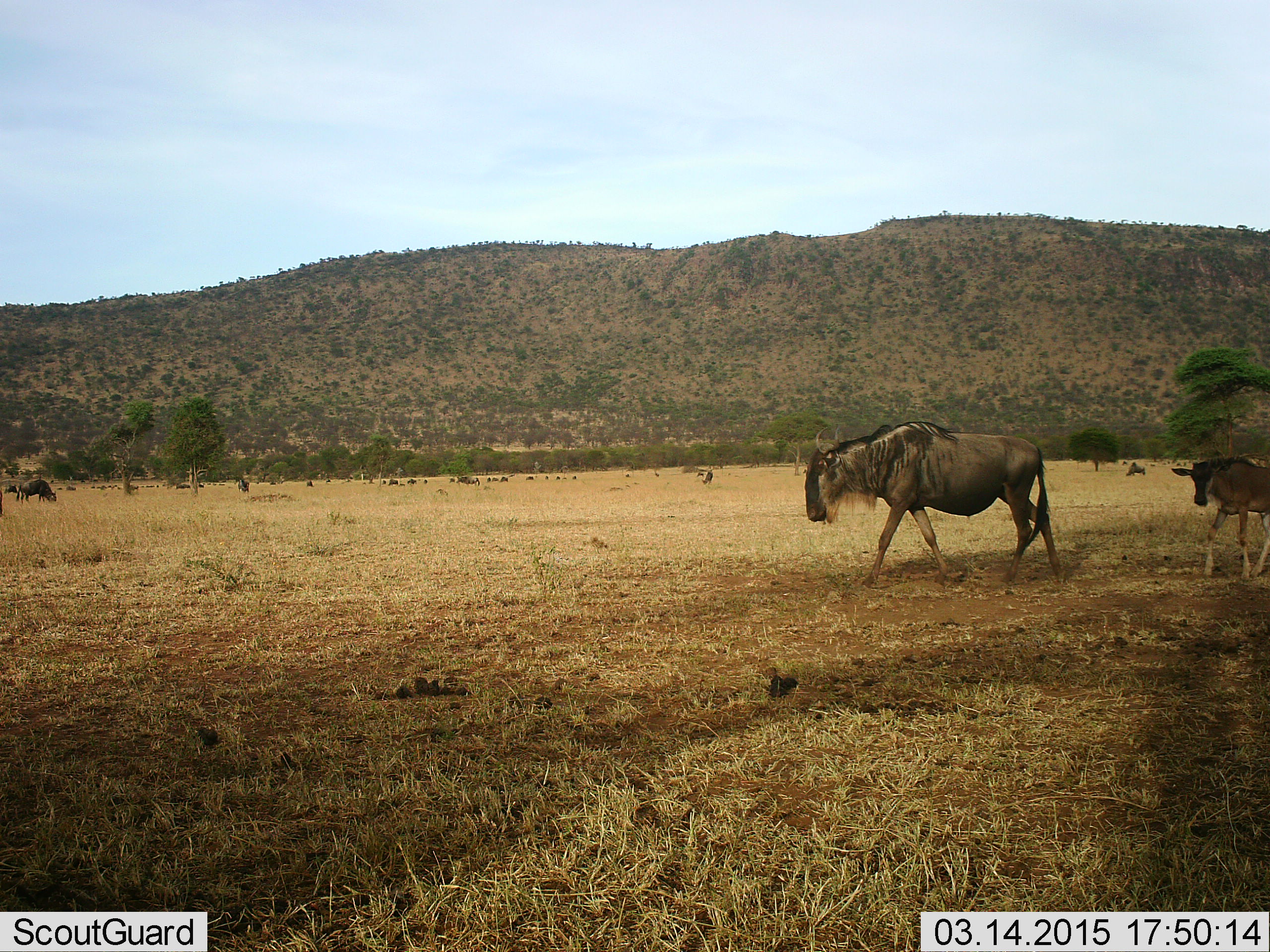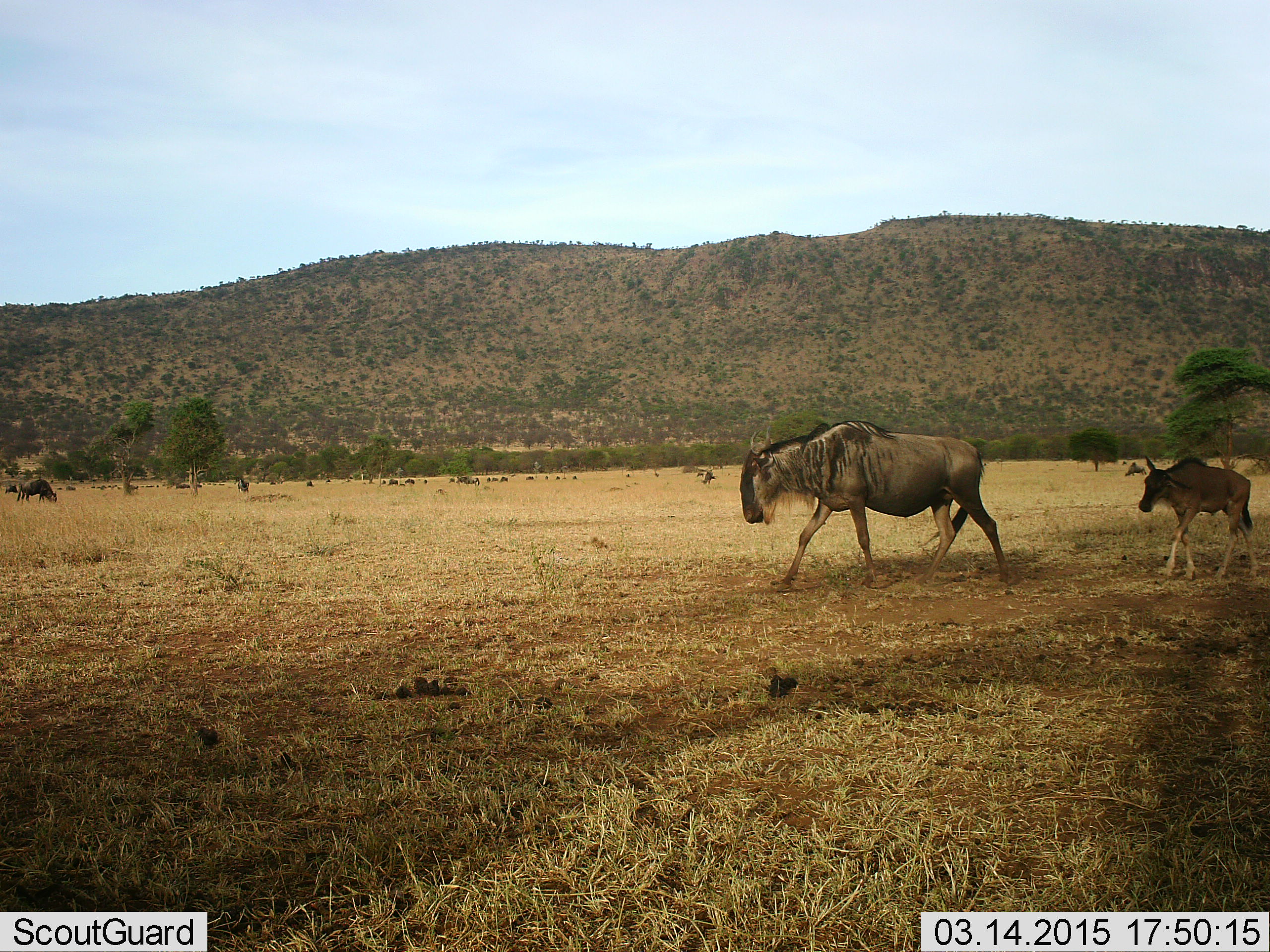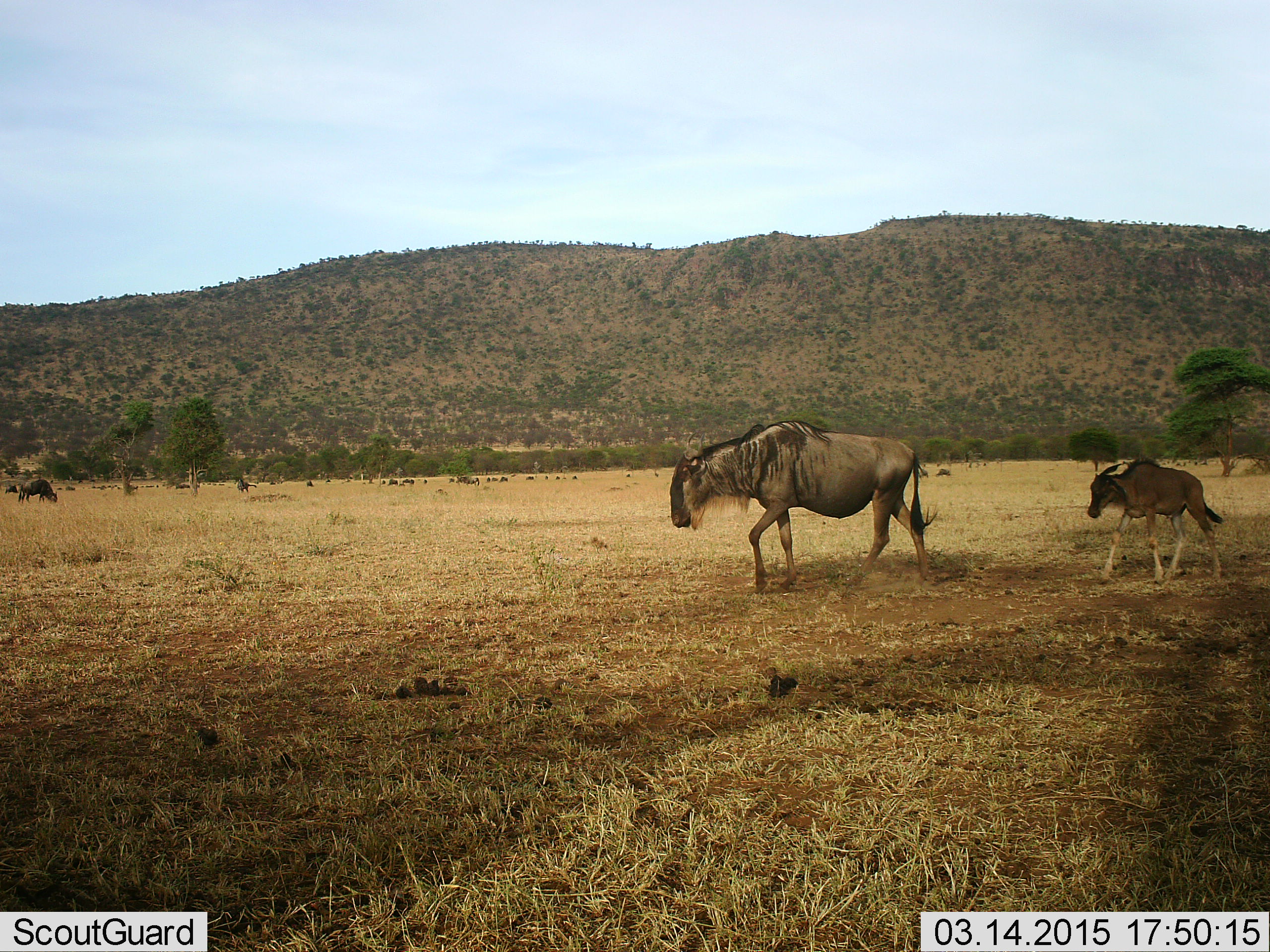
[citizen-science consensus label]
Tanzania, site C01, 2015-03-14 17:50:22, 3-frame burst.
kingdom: Animalia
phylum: Chordata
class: Mammalia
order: Artiodactyla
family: Bovidae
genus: Connochaetes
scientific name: Connochaetes taurinus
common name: blue wildebeest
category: wildebeest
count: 3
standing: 22%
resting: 0%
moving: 100%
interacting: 0%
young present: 89%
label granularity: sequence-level